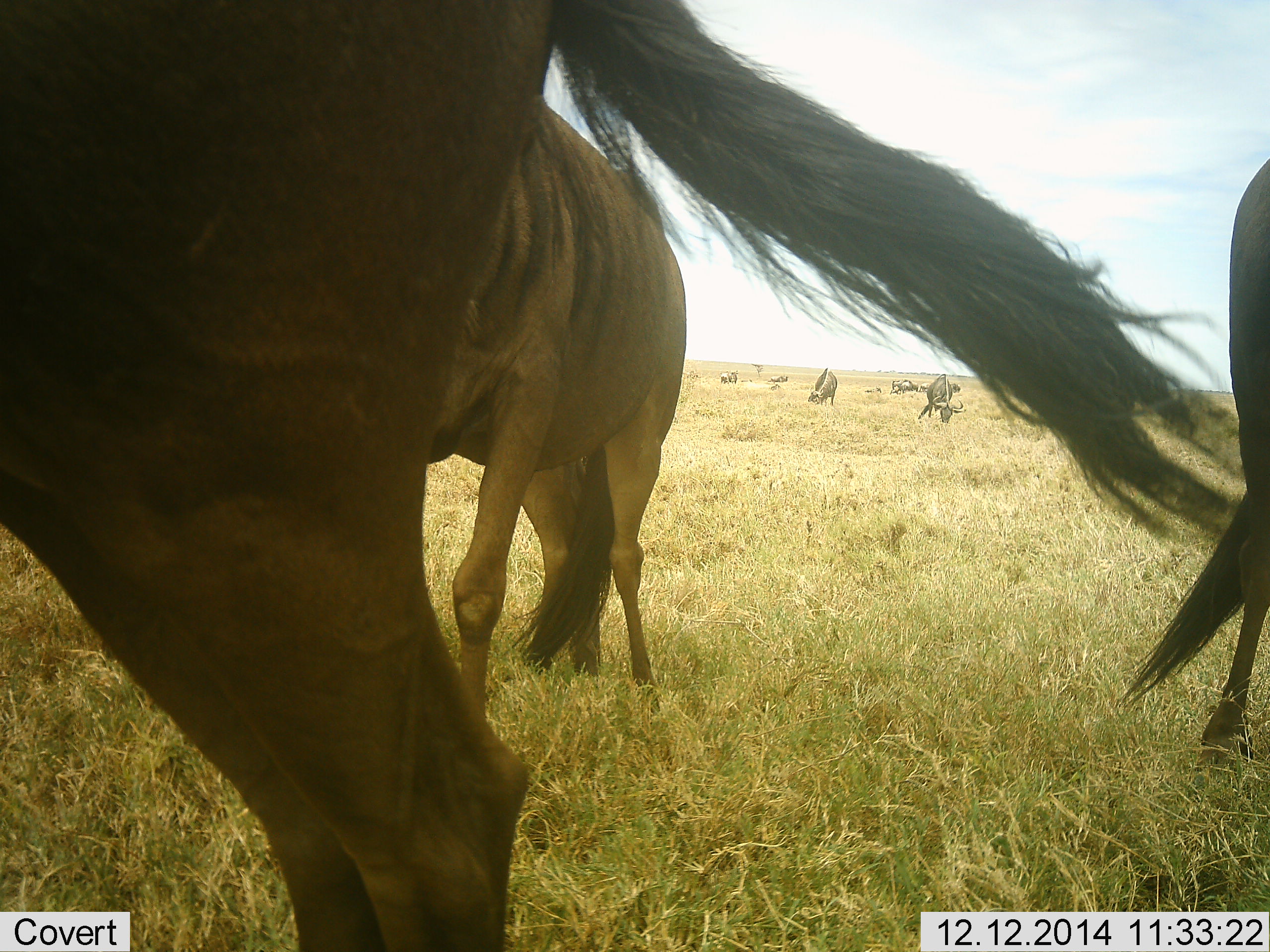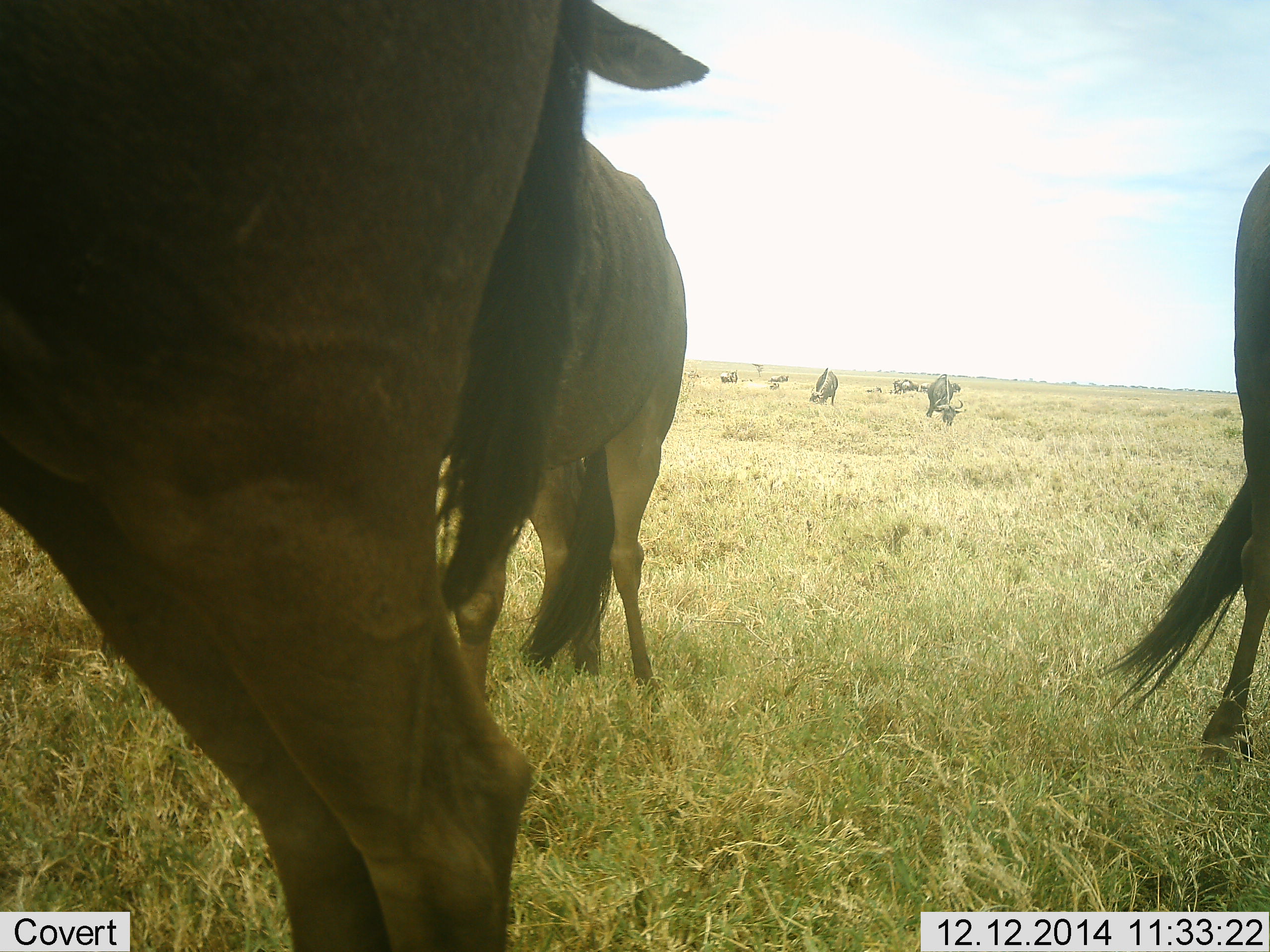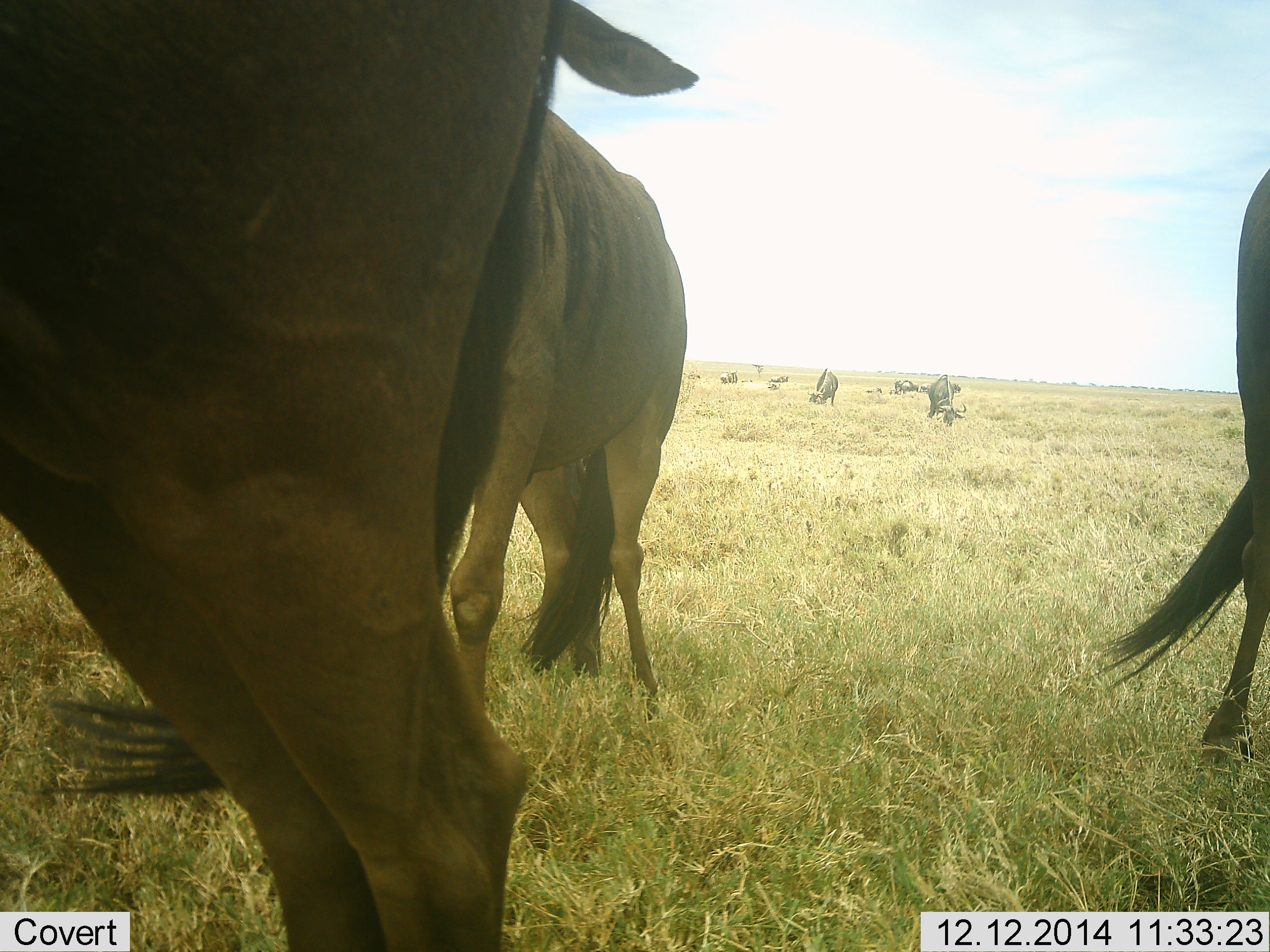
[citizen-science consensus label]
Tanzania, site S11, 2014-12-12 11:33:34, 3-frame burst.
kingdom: Animalia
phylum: Chordata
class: Mammalia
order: Artiodactyla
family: Bovidae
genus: Connochaetes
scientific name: Connochaetes taurinus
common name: blue wildebeest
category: wildebeest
Wildebeest (blue wildebeest) (Connochaetes taurinus), count 11-50. Behavior (volunteer vote fractions): standing 70%, resting 10%, moving 10%, interacting 10%. Young present (vote fraction): 10%. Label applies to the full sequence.